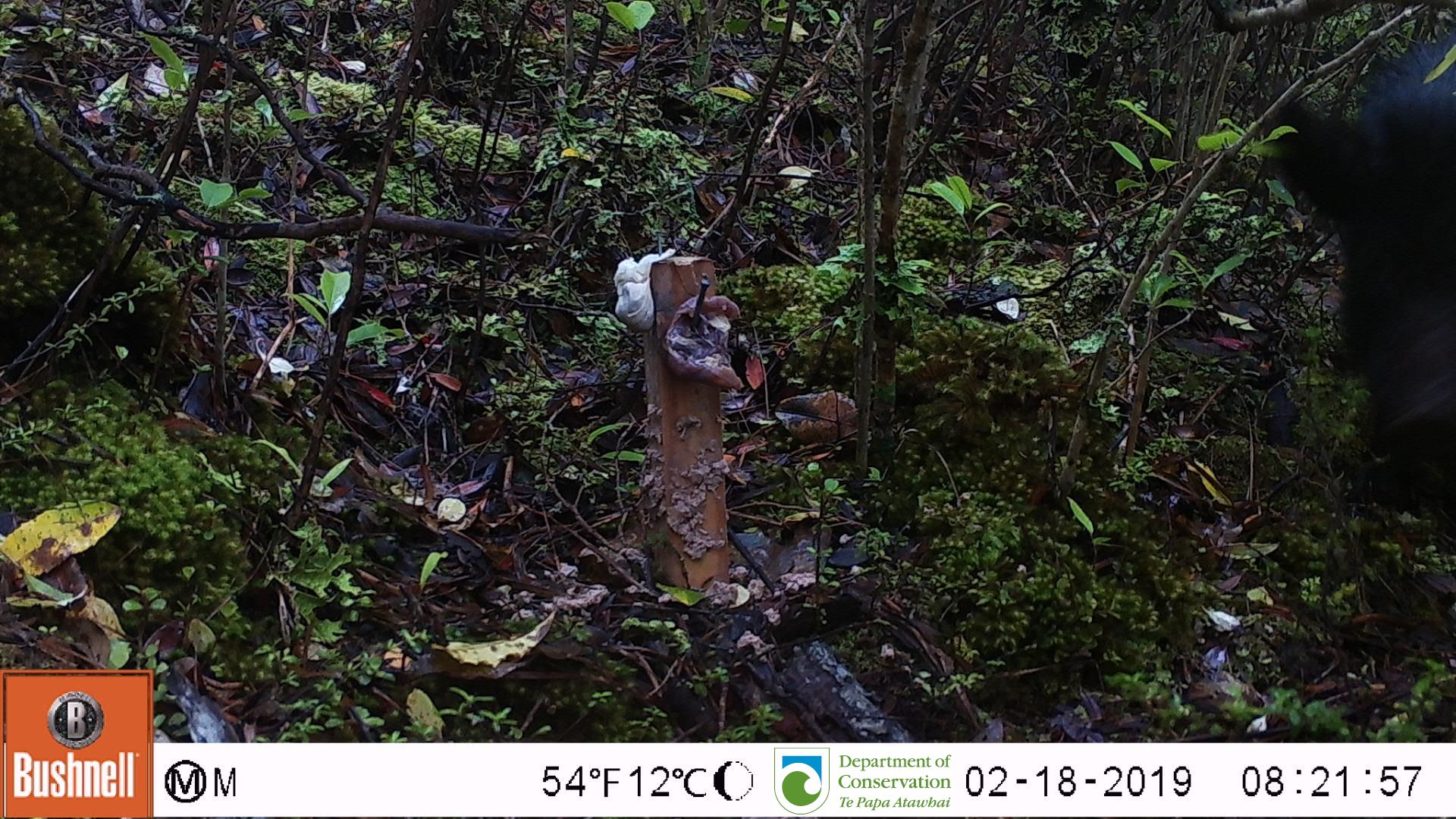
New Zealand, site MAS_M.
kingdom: Animalia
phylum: Chordata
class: Mammalia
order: Artiodactyla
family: Suidae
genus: Sus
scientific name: Sus scrofa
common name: pig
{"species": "pig (Sus scrofa)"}